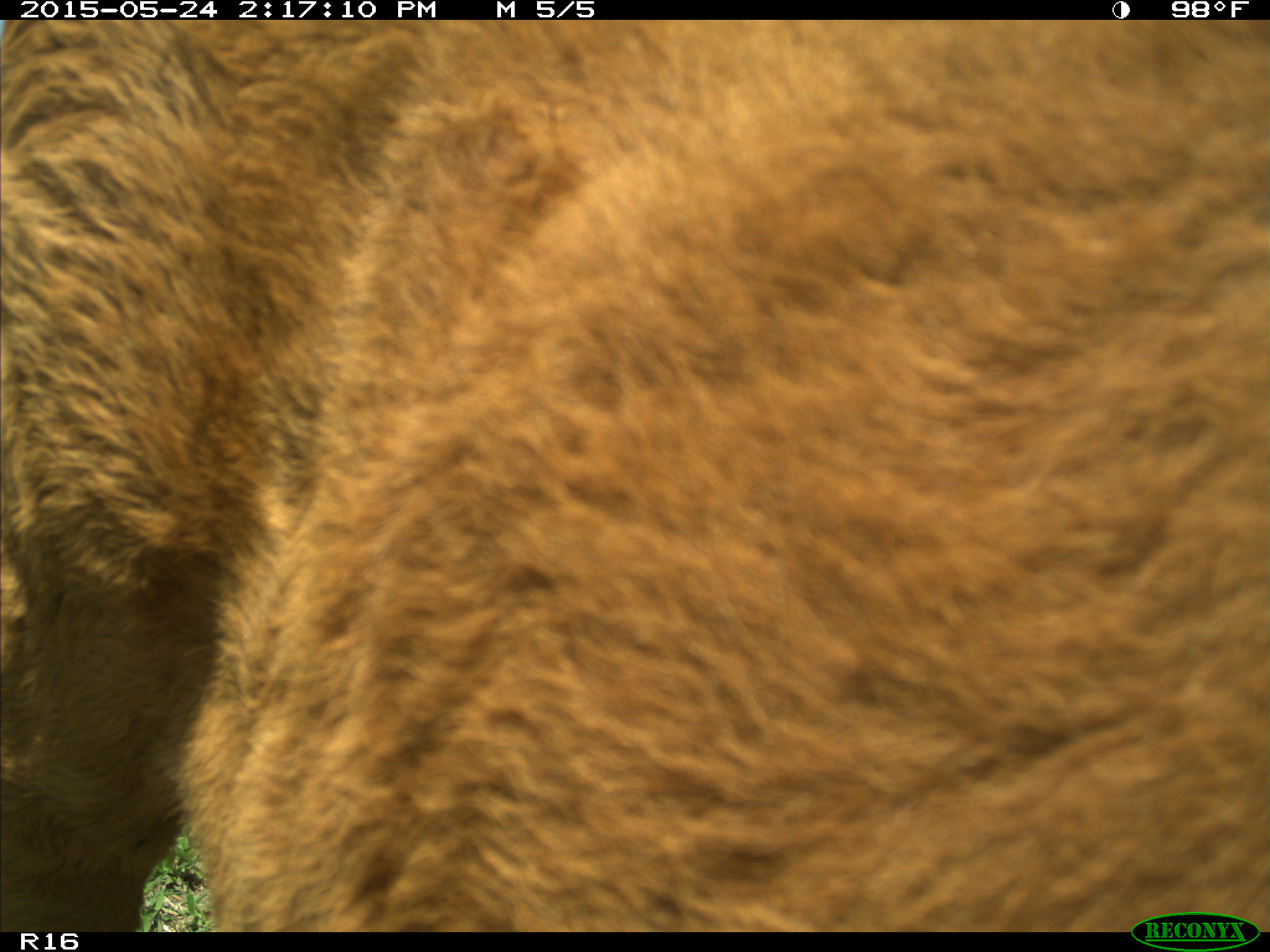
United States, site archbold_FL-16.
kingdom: Animalia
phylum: Chordata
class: Mammalia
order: Artiodactyla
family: Bovidae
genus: Bos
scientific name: Bos taurus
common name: domestic cow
Bos taurus (domestic cow).